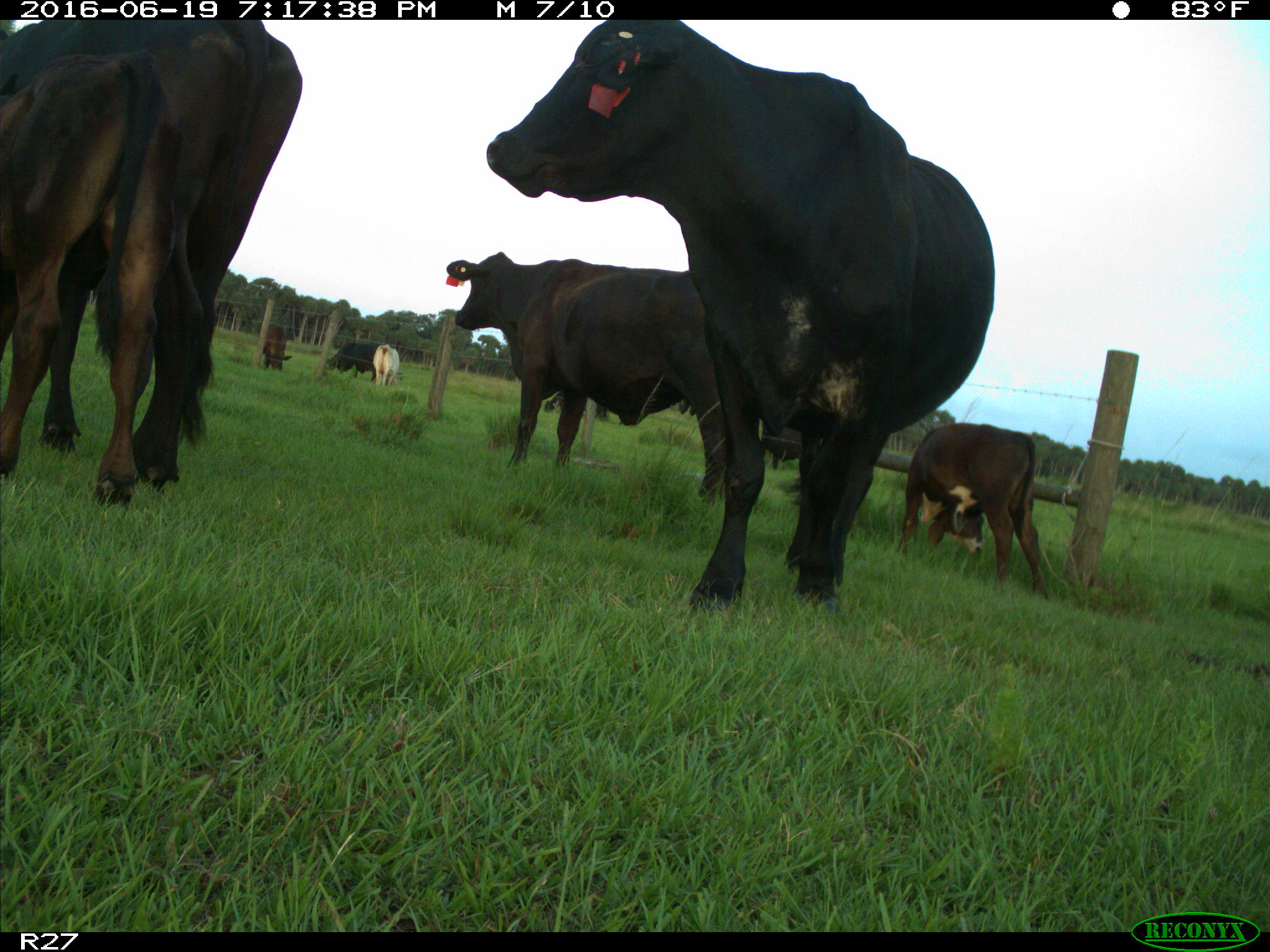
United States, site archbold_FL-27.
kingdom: Animalia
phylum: Chordata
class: Mammalia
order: Artiodactyla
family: Bovidae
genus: Bos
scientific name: Bos taurus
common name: domestic cow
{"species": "Bos taurus (domestic cow)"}